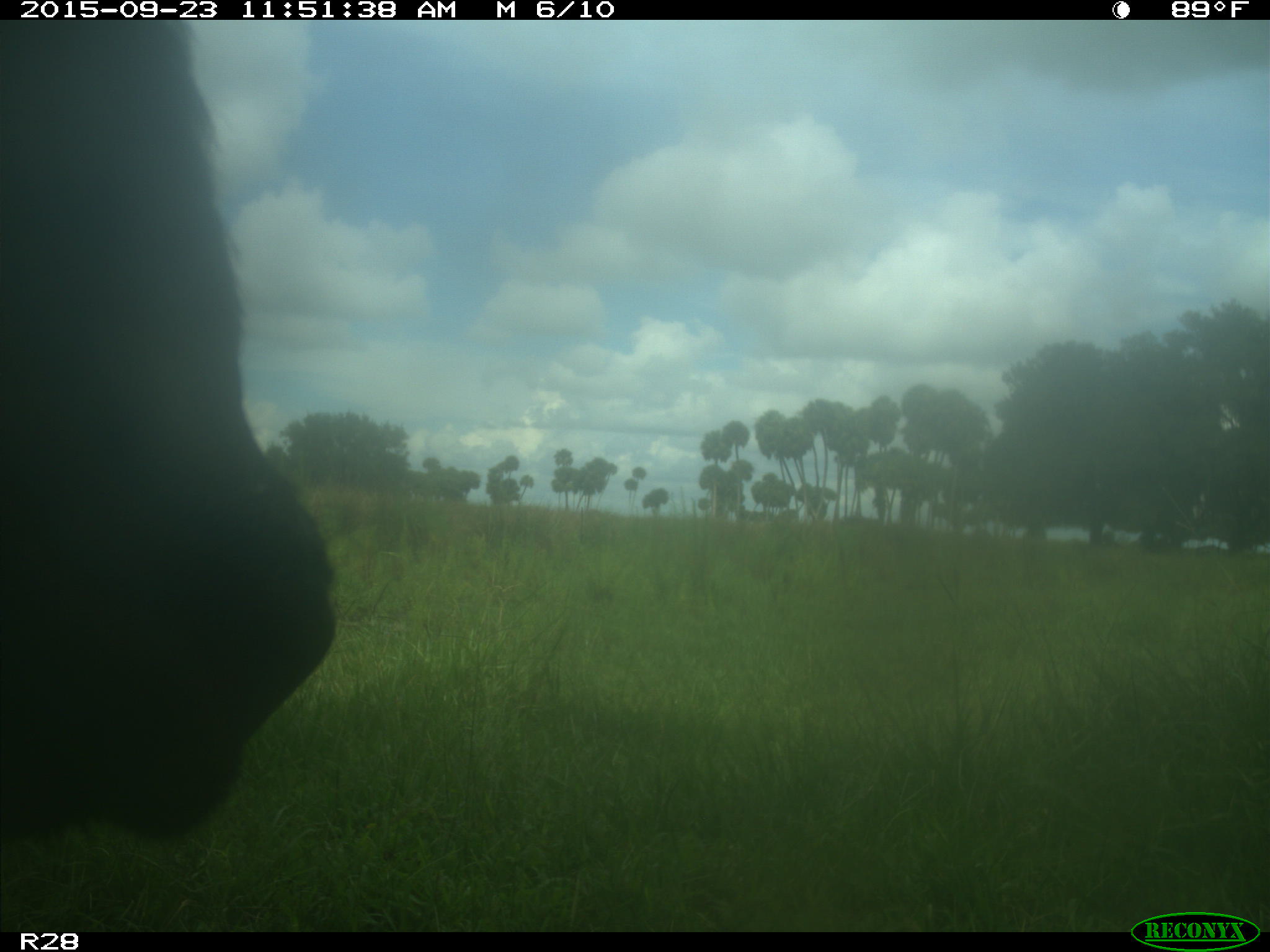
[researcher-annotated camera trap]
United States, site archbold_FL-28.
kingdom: Animalia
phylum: Chordata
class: Mammalia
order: Artiodactyla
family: Bovidae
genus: Bos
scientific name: Bos taurus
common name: domestic cow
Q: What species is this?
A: Bos taurus (domestic cow).